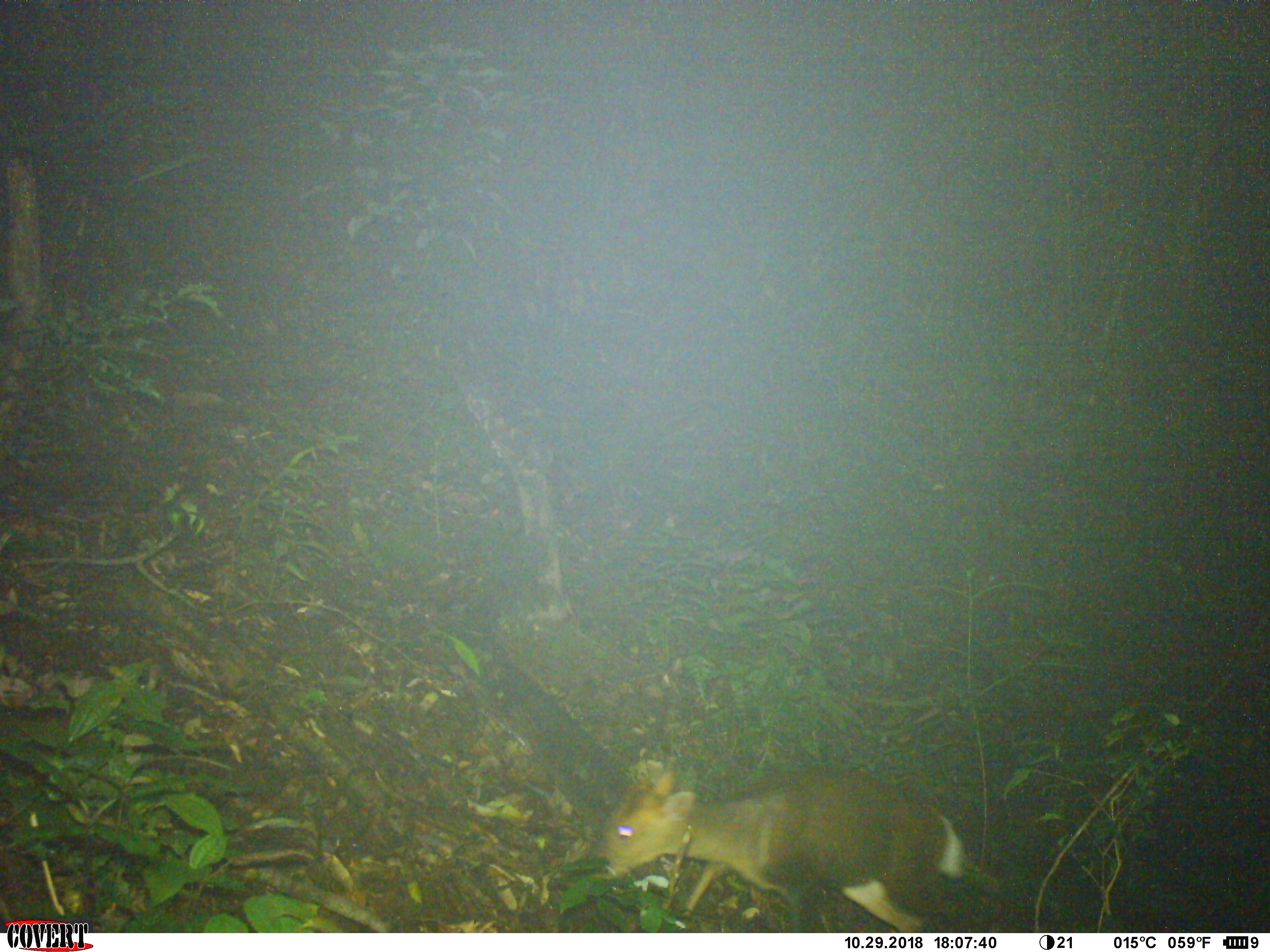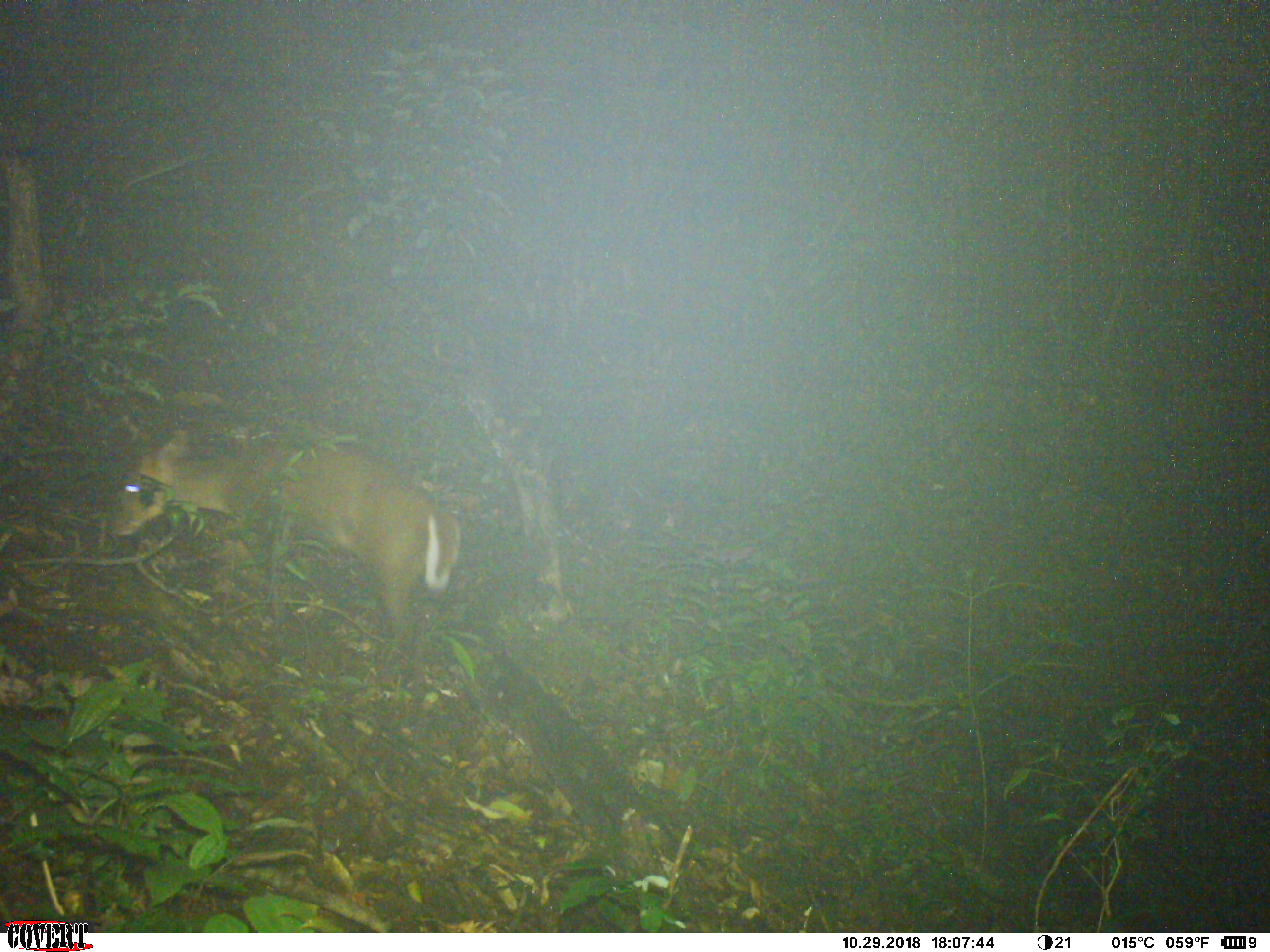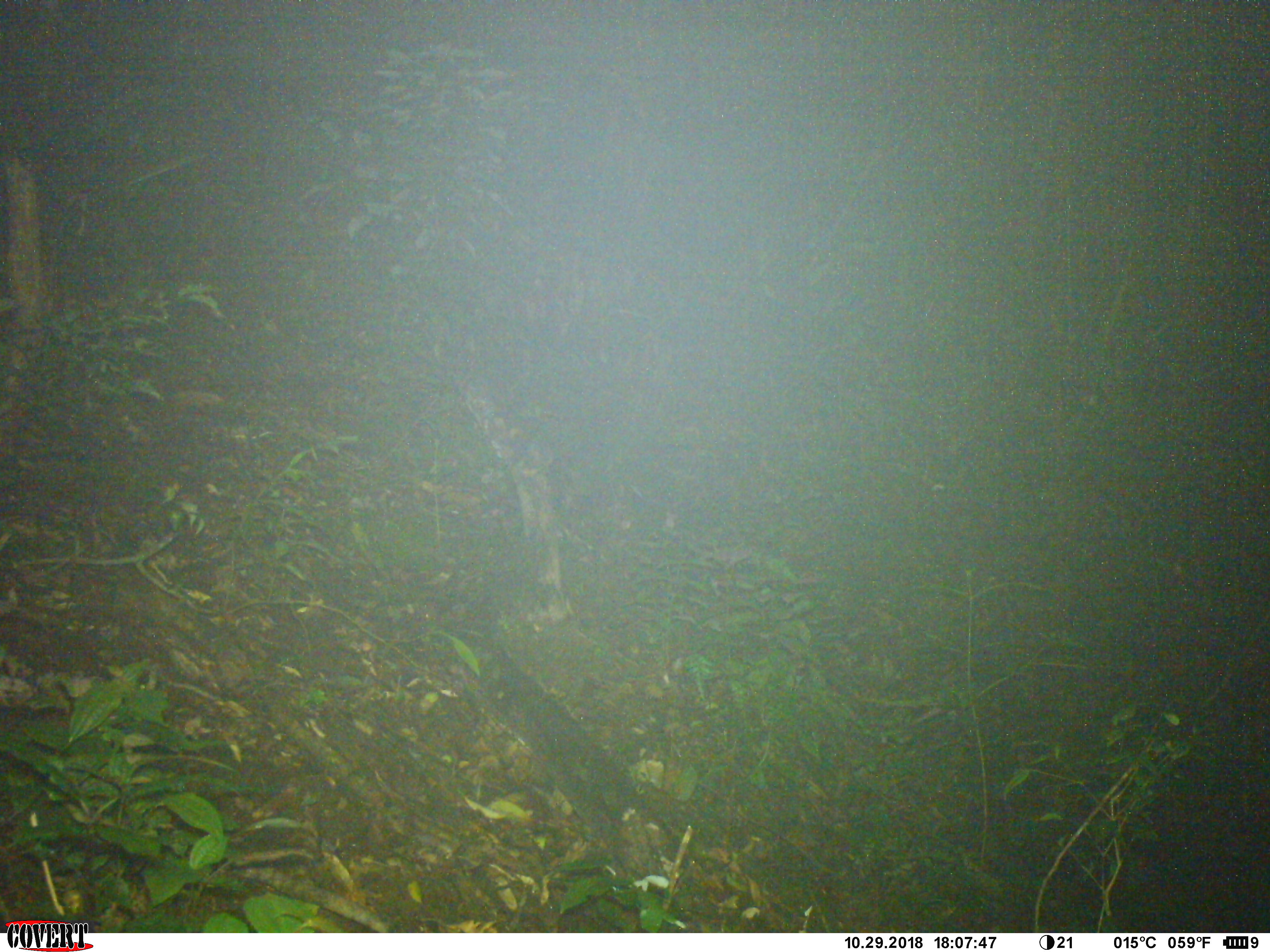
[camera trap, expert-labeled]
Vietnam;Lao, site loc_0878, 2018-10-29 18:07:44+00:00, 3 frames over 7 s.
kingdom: Animalia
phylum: Chordata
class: Mammalia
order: Artiodactyla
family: Cervidae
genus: Muntiacus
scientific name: Muntiacus rooseveltorum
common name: roosevelt's muntjac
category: roosevelts muntjac group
Roosevelts muntjac group (roosevelt's muntjac) (Muntiacus rooseveltorum). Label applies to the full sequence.